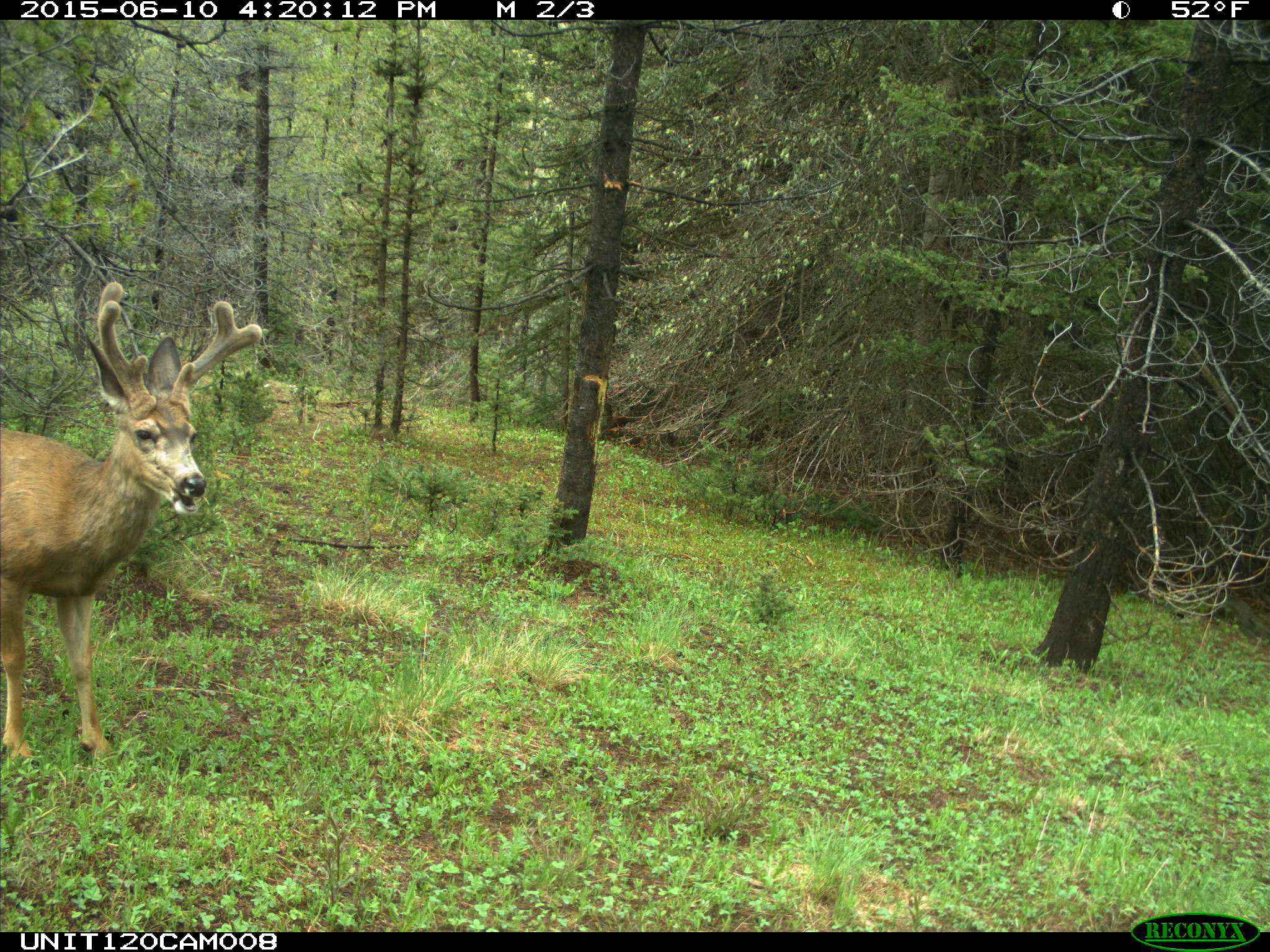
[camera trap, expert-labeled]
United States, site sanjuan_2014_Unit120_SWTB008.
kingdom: Animalia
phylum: Chordata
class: Mammalia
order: Artiodactyla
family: Cervidae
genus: Odocoileus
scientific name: Odocoileus hemionus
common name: mule deer